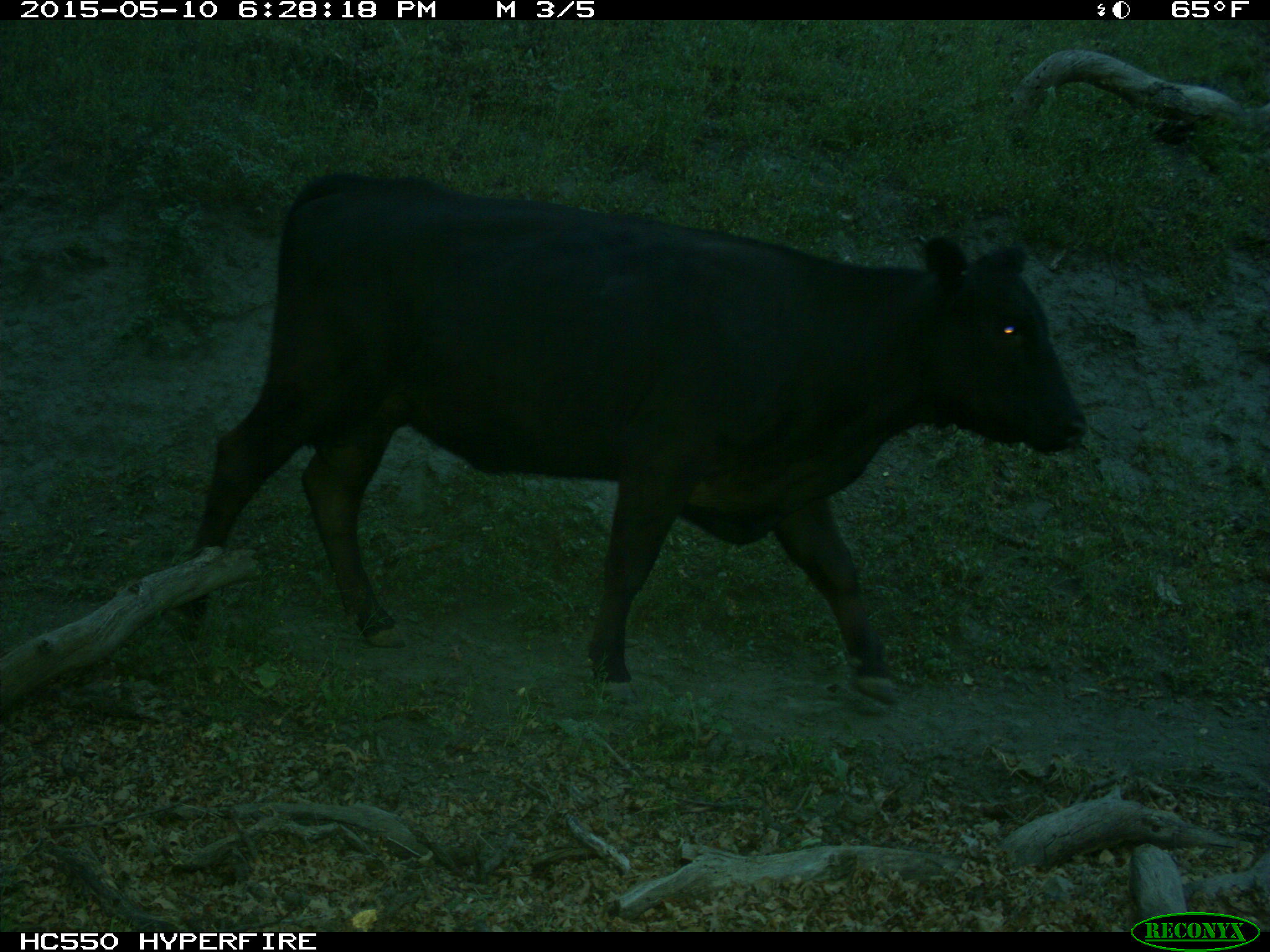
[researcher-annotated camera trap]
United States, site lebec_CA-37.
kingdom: Animalia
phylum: Chordata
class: Mammalia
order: Artiodactyla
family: Bovidae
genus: Bos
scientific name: Bos taurus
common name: domestic cow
Bos taurus (domestic cow).